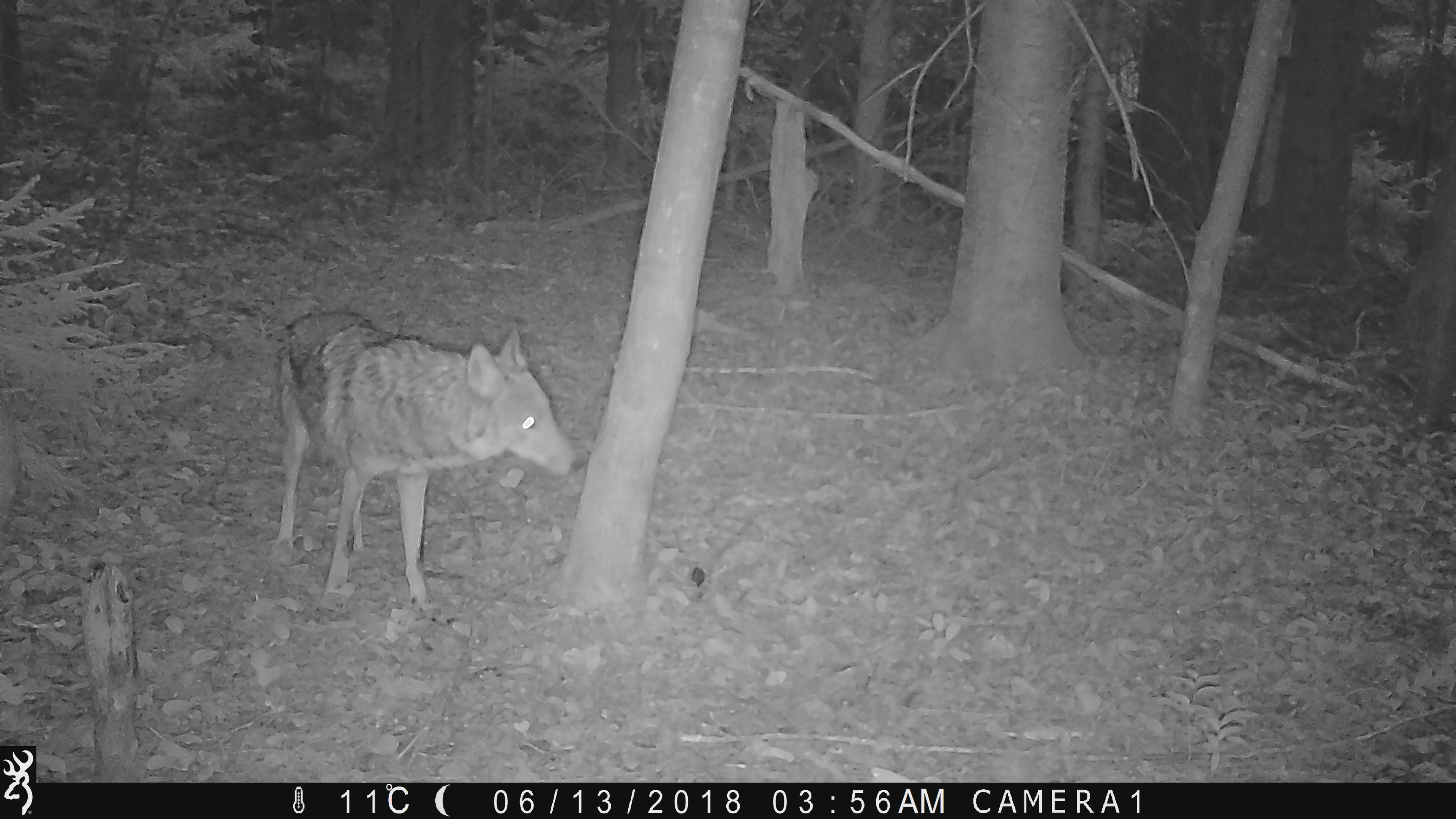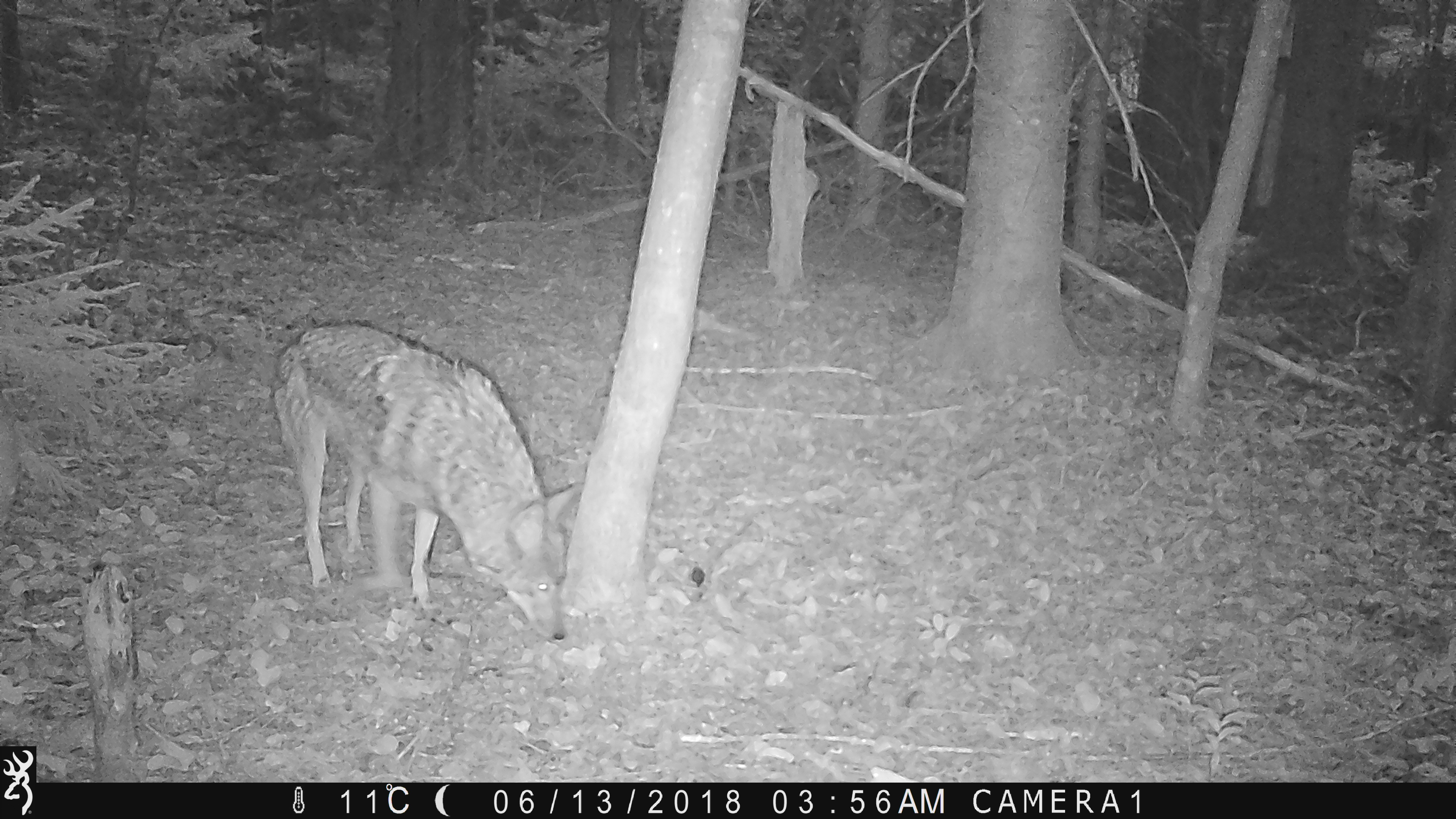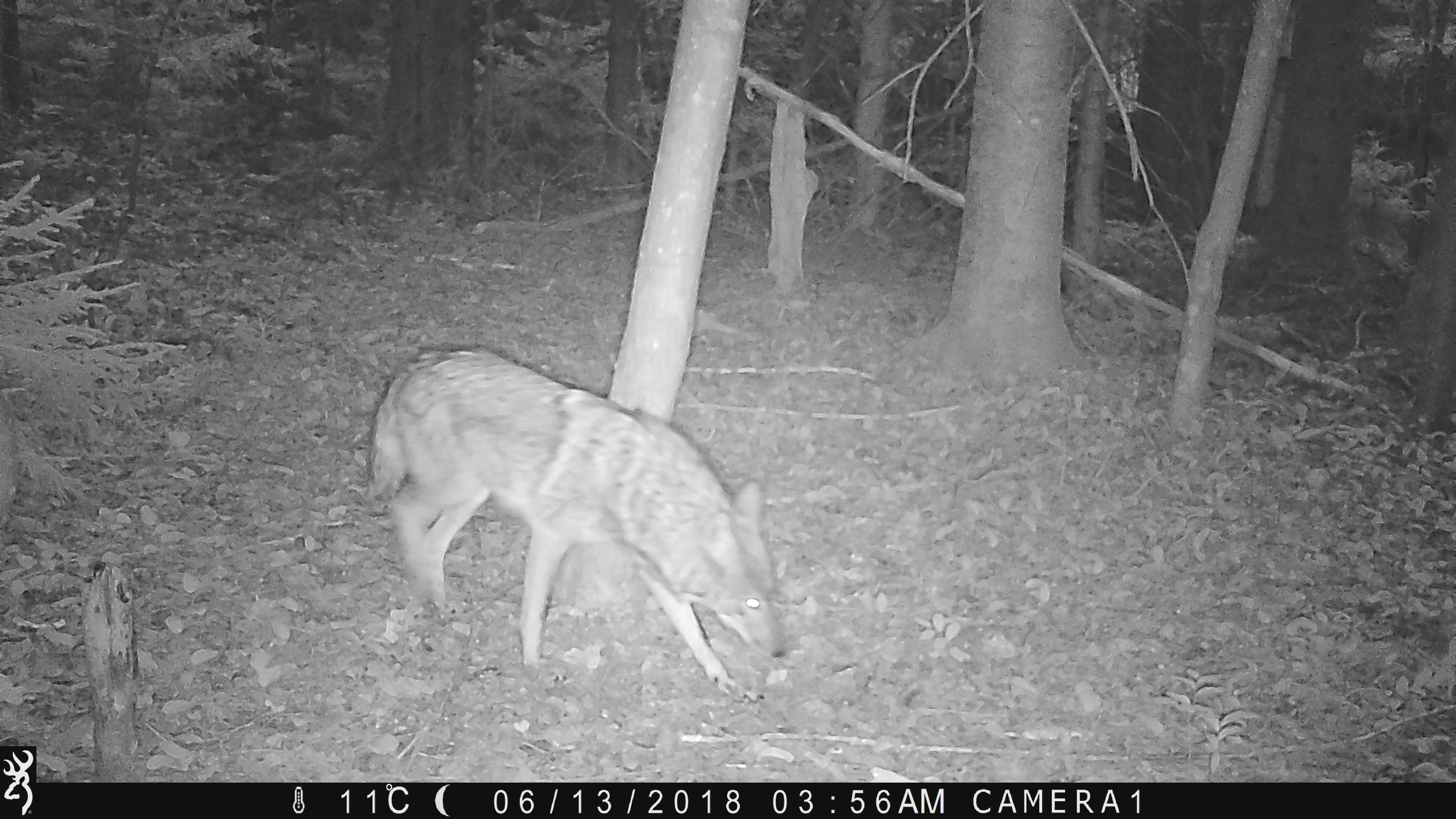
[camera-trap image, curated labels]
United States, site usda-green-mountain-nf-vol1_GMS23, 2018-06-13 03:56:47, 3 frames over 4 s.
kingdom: Animalia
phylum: Chordata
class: Mammalia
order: Carnivora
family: Canidae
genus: Canis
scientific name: Canis latrans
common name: coyote